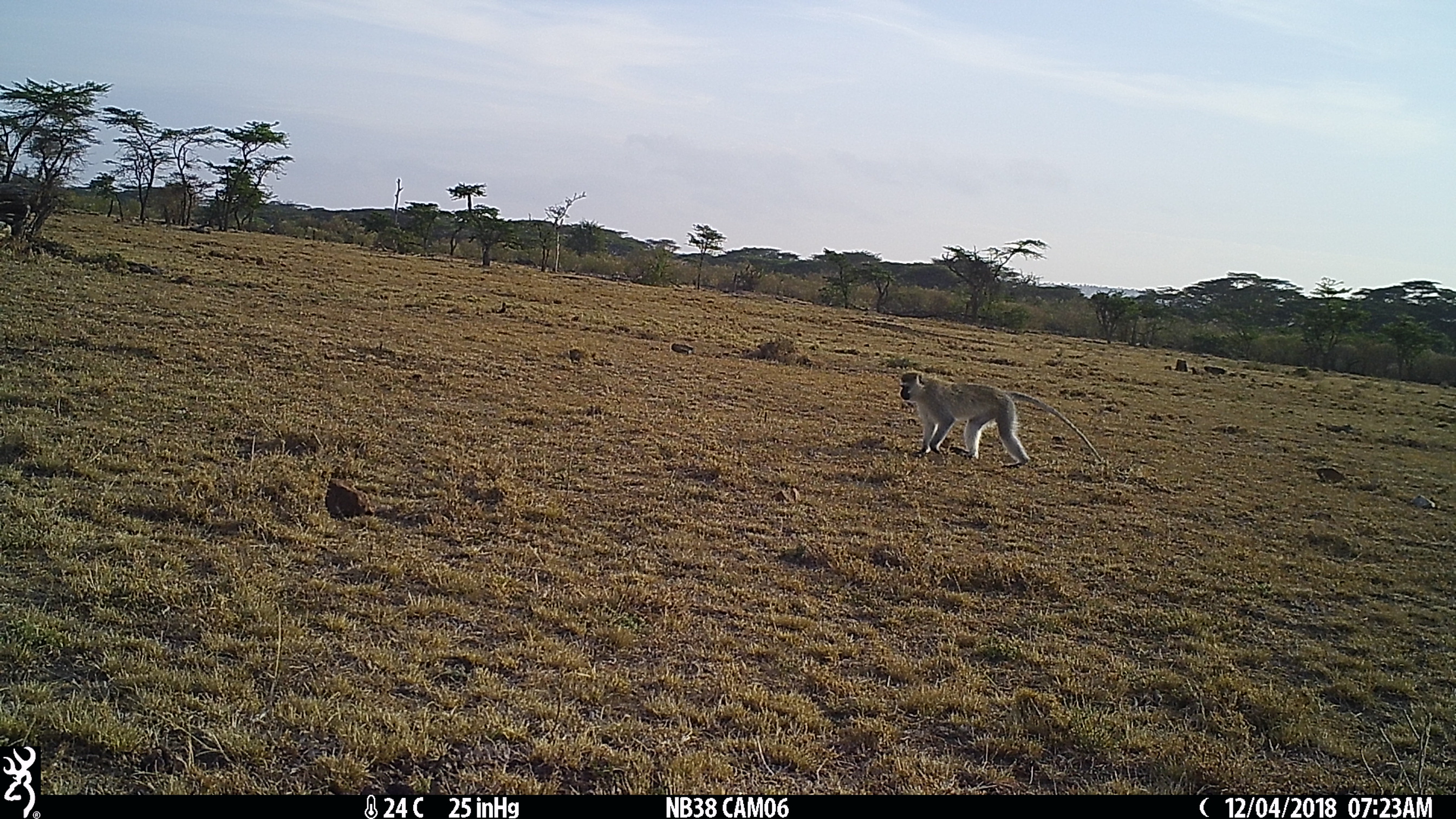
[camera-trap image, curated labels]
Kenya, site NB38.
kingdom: Animalia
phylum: Chordata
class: Mammalia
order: Primates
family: Cercopithecidae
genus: Chlorocebus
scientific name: Chlorocebus pygerythrus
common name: vervet monkey